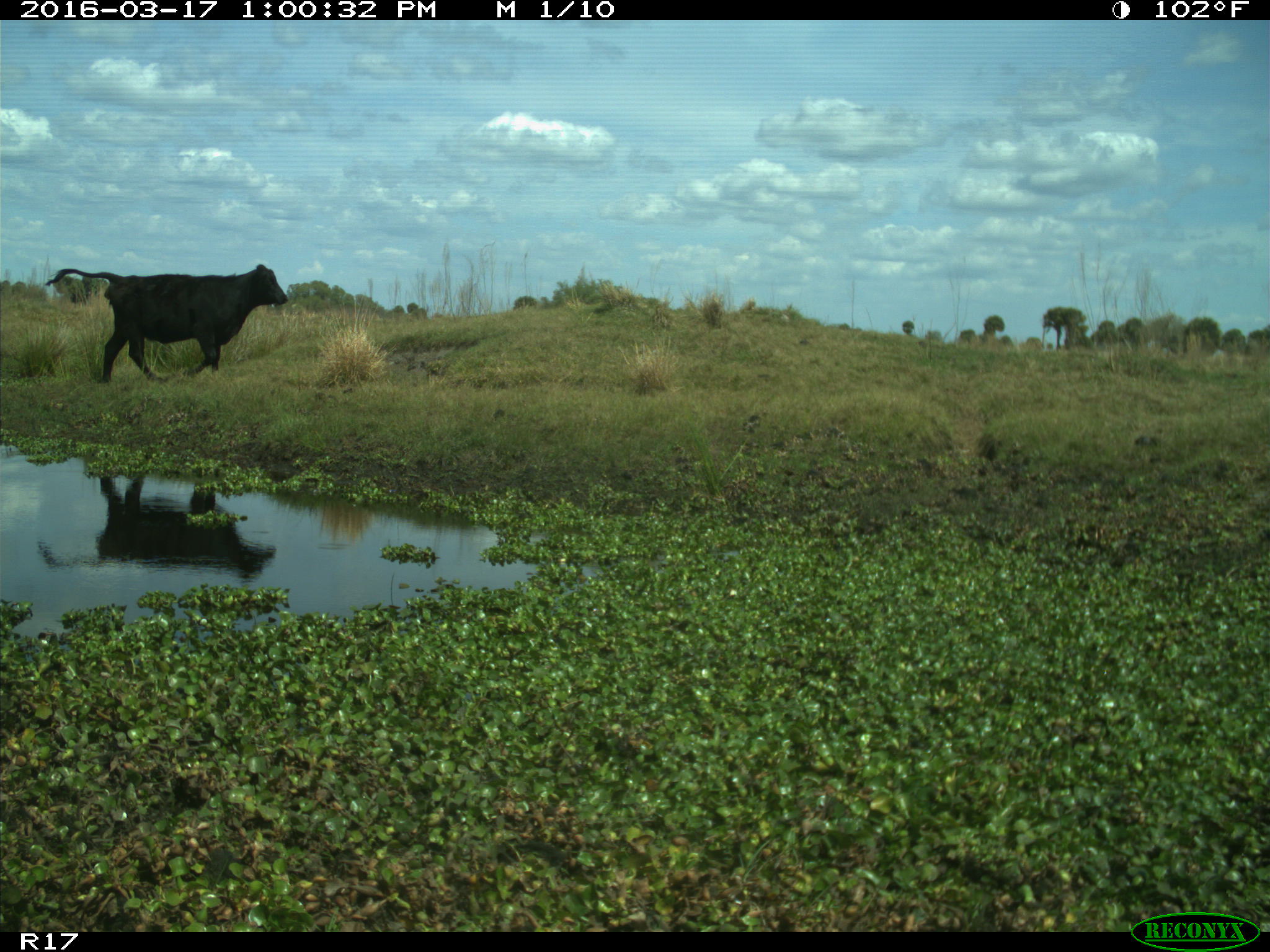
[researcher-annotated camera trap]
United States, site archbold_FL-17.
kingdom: Animalia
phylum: Chordata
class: Mammalia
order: Artiodactyla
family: Bovidae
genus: Bos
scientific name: Bos taurus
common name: domestic cow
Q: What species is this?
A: Bos taurus (domestic cow).